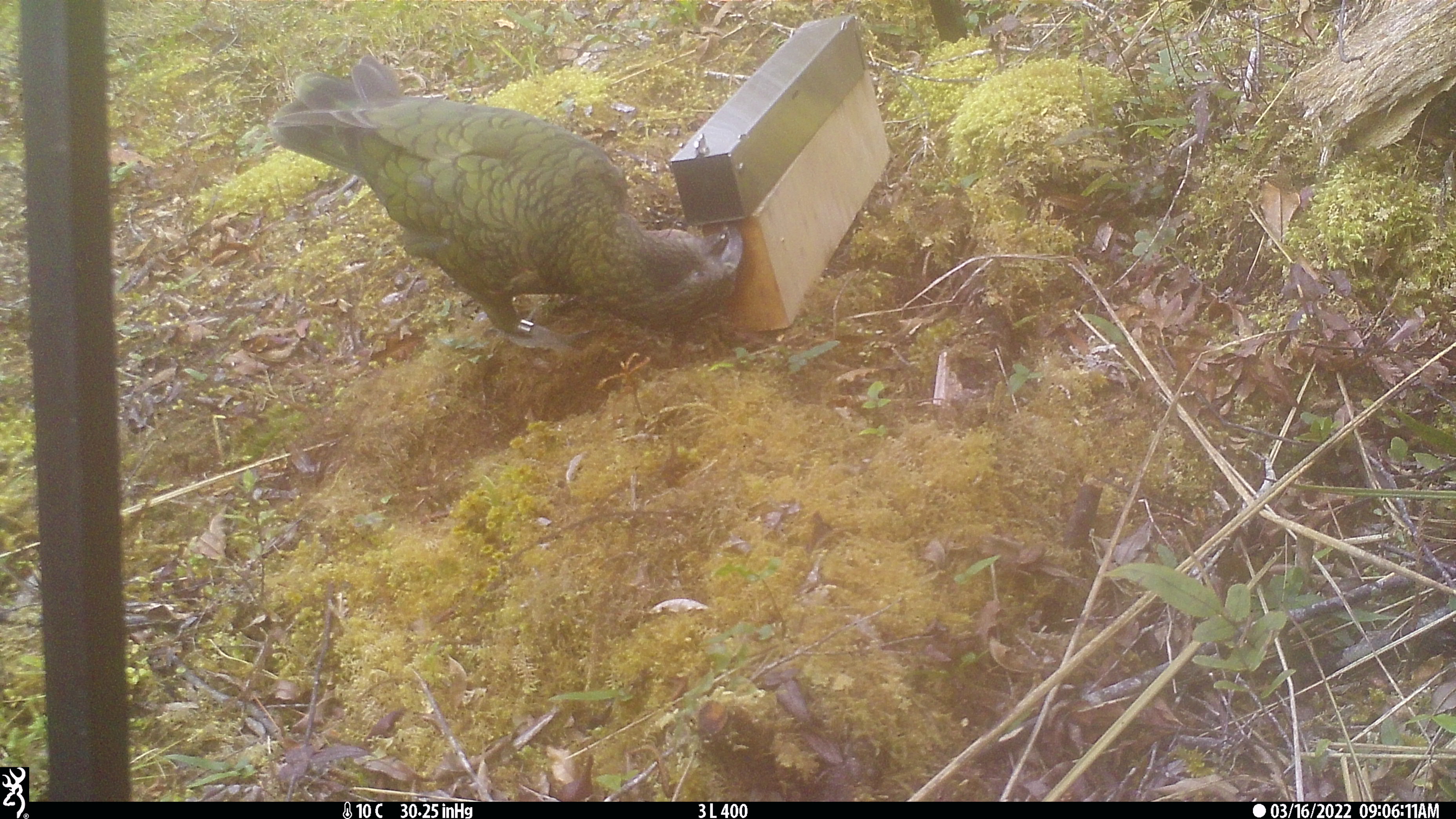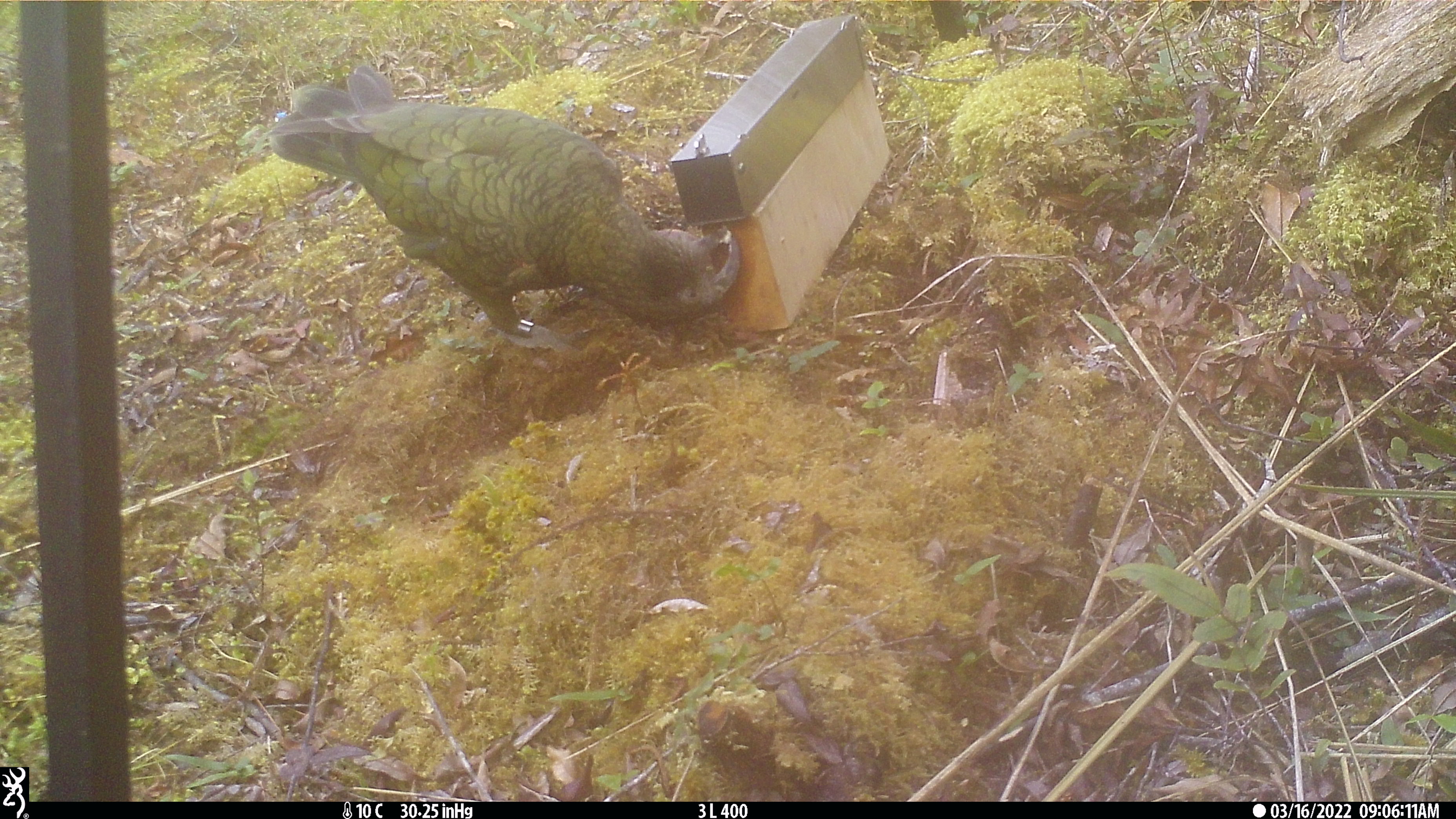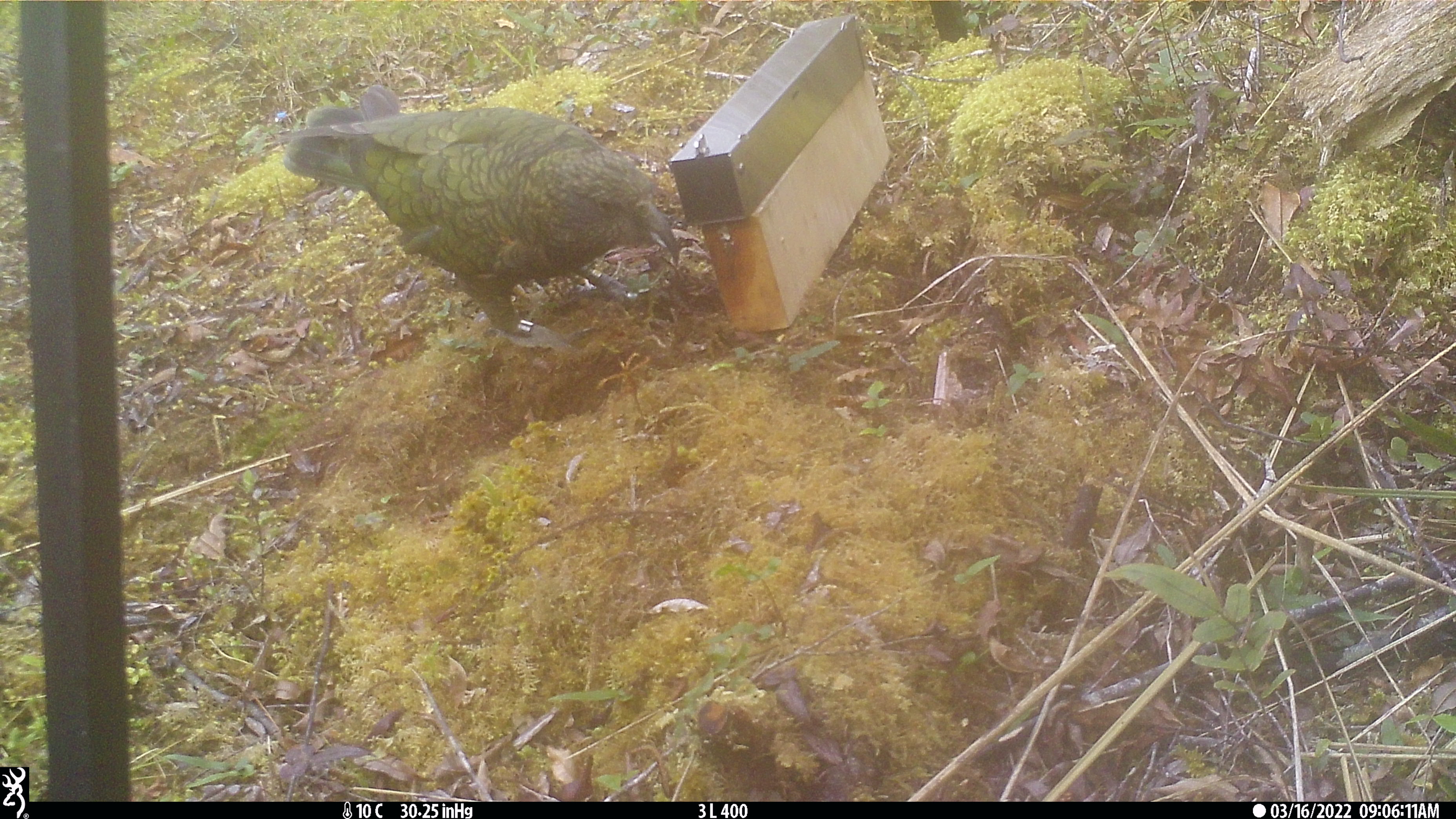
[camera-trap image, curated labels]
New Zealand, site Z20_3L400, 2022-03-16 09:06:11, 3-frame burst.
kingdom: Animalia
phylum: Chordata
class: Aves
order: Psittaciformes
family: Strigopidae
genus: Nestor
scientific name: Nestor notabilis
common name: kea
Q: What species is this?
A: Kea (Nestor notabilis).